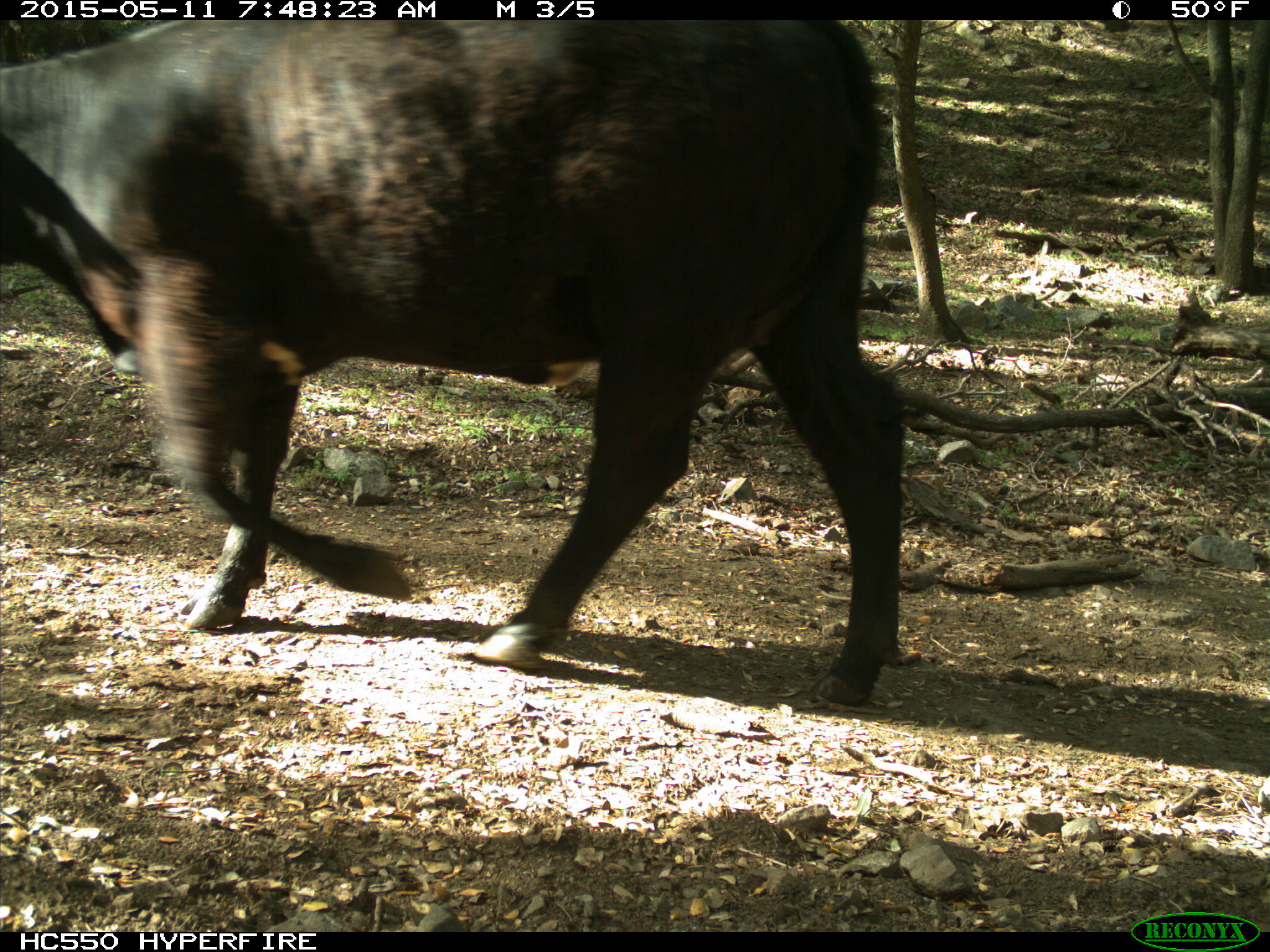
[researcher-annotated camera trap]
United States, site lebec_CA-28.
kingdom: Animalia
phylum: Chordata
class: Mammalia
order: Artiodactyla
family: Bovidae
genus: Bos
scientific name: Bos taurus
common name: domestic cow